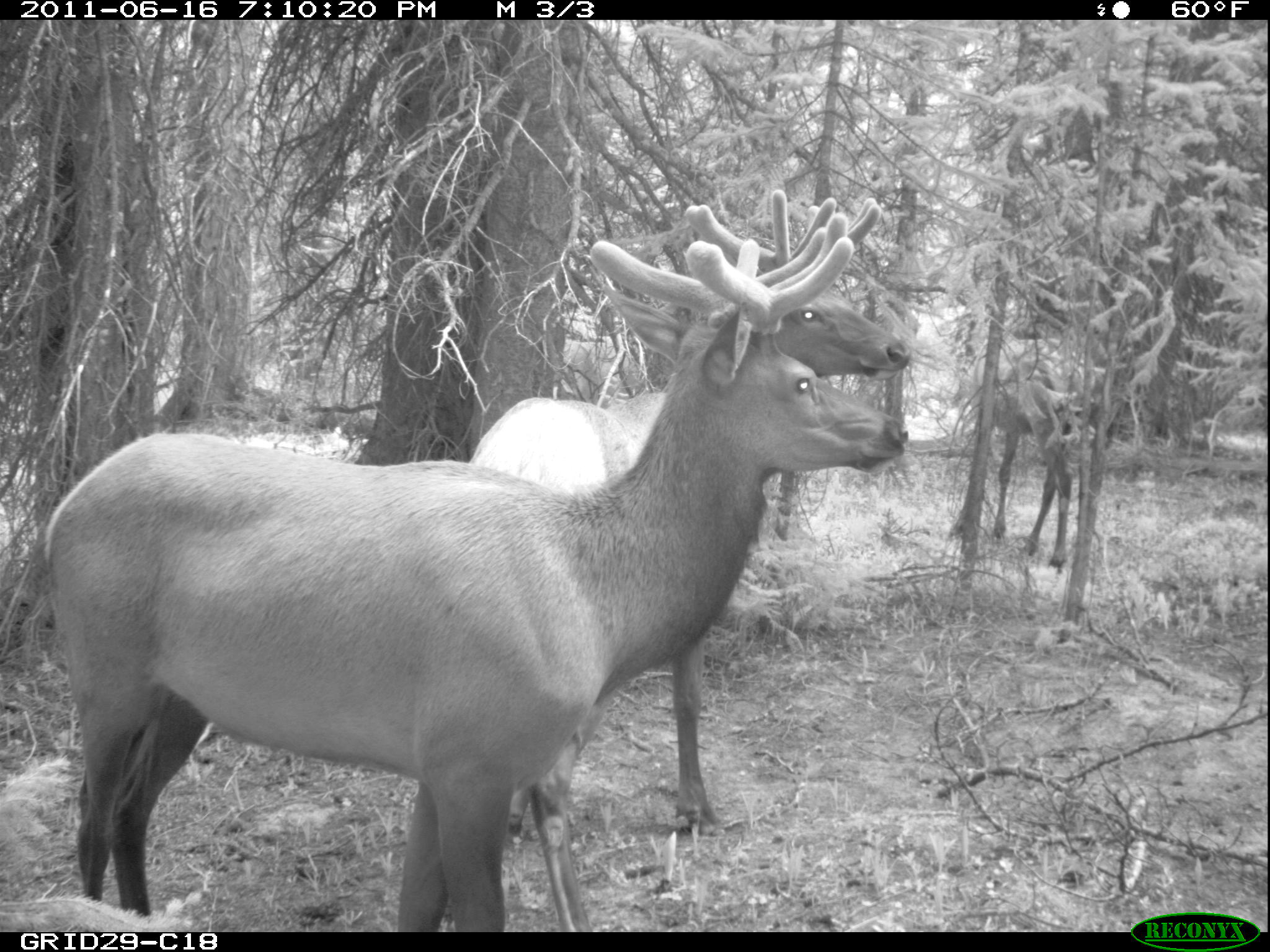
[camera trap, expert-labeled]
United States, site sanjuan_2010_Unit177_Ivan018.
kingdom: Animalia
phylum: Chordata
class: Mammalia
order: Artiodactyla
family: Cervidae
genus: Cervus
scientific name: Cervus elaphus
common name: red deer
Cervus elaphus (red deer).